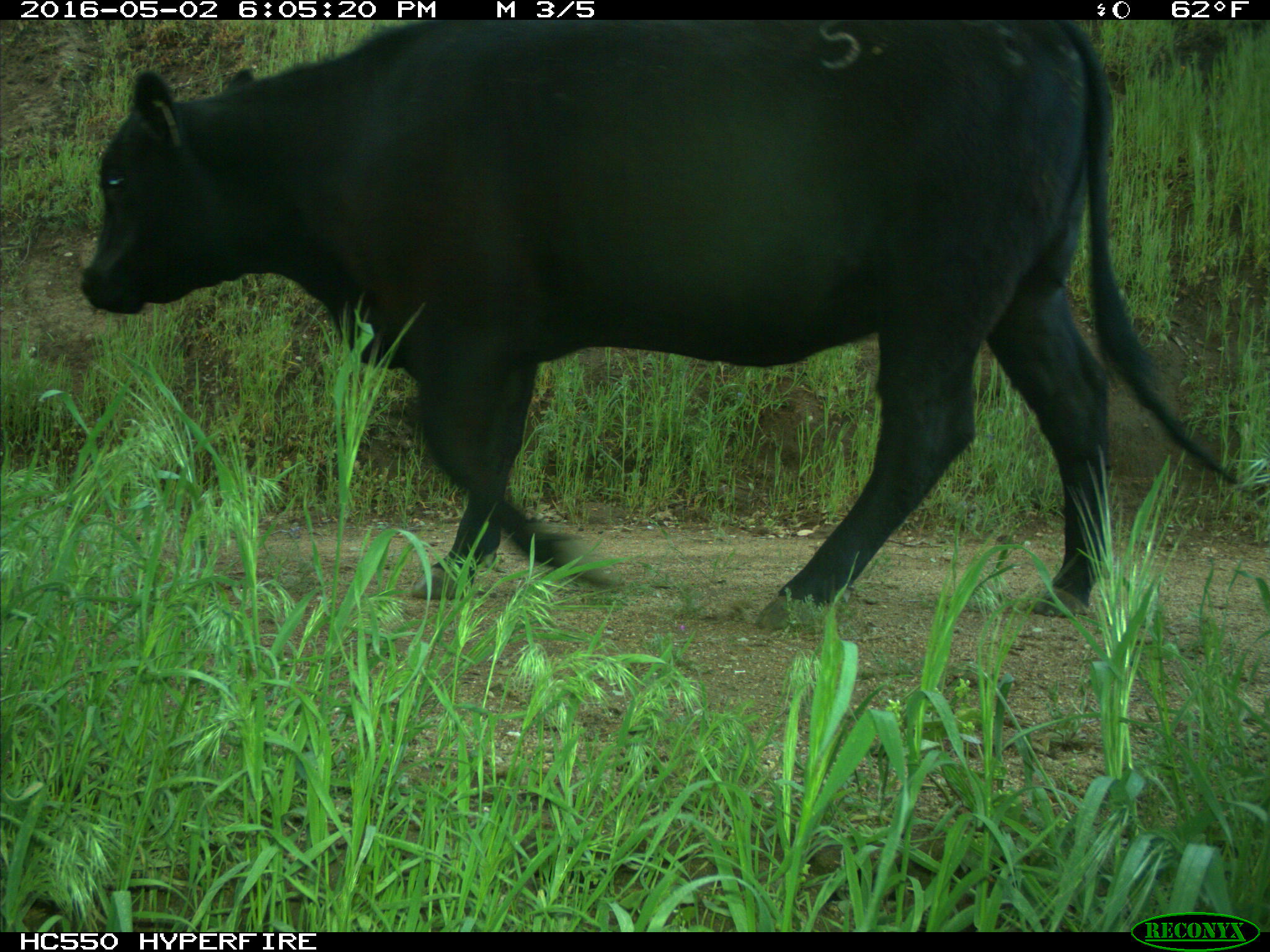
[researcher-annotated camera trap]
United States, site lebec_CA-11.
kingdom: Animalia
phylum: Chordata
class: Mammalia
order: Artiodactyla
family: Bovidae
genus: Bos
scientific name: Bos taurus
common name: domestic cow